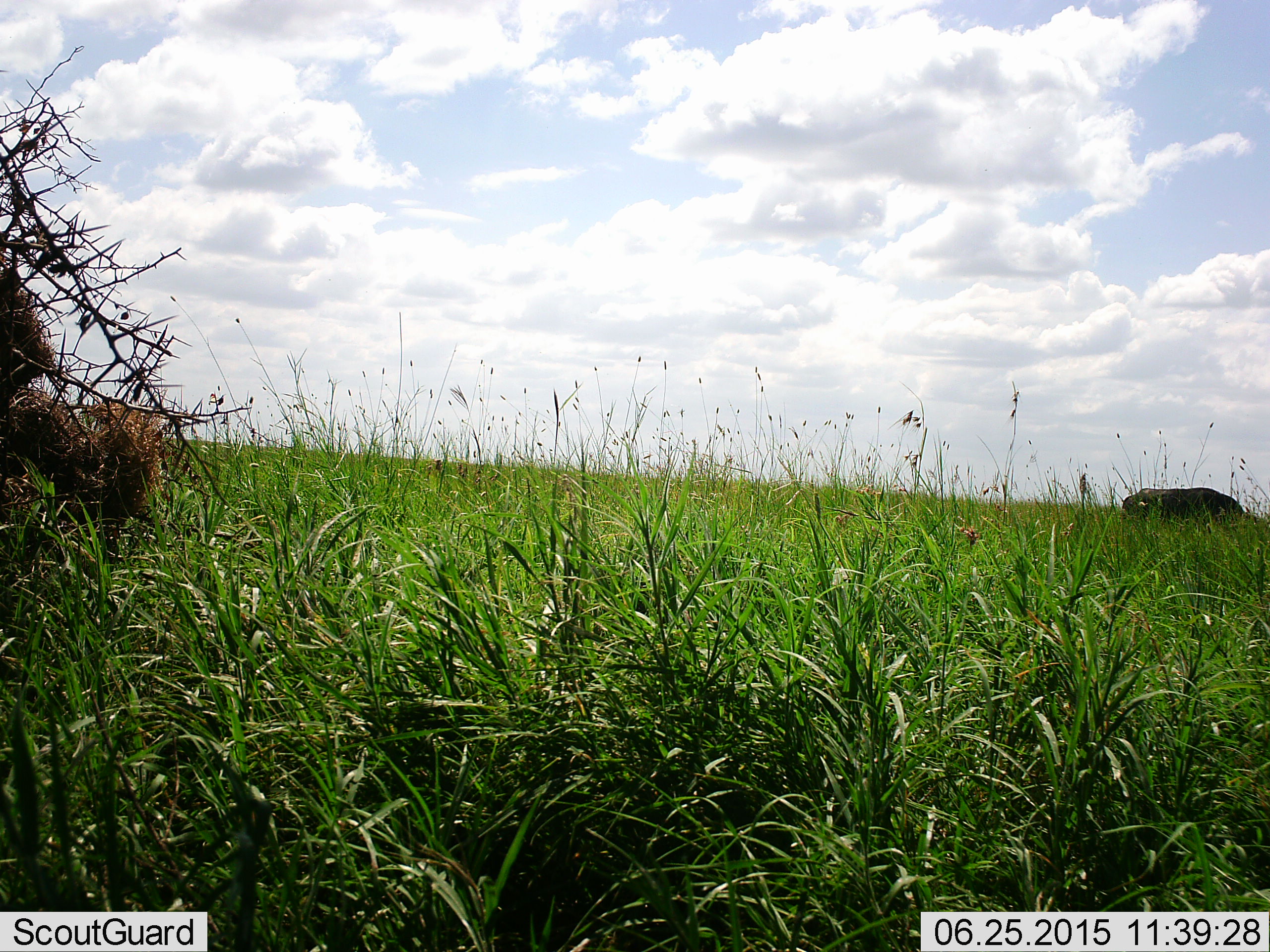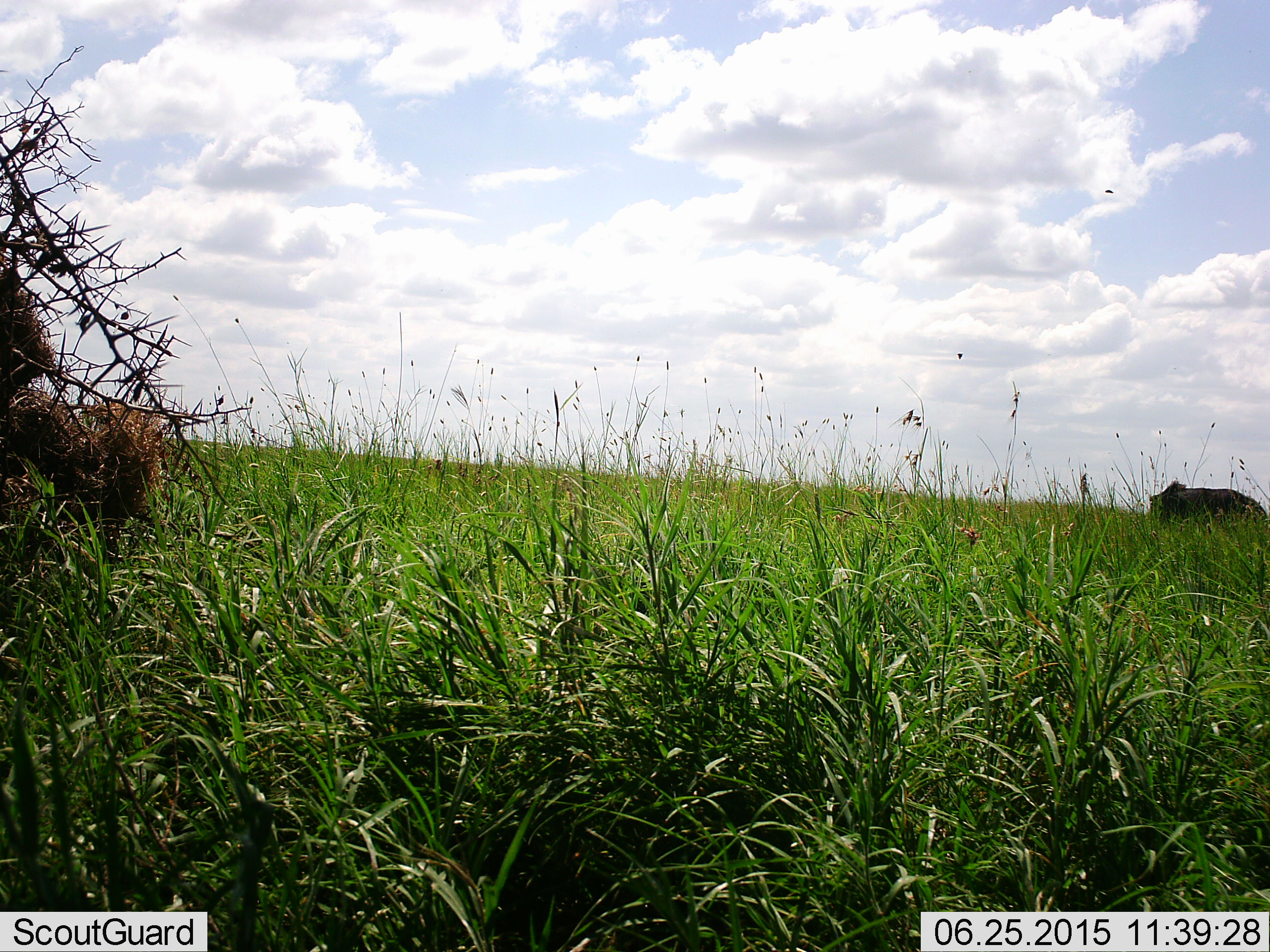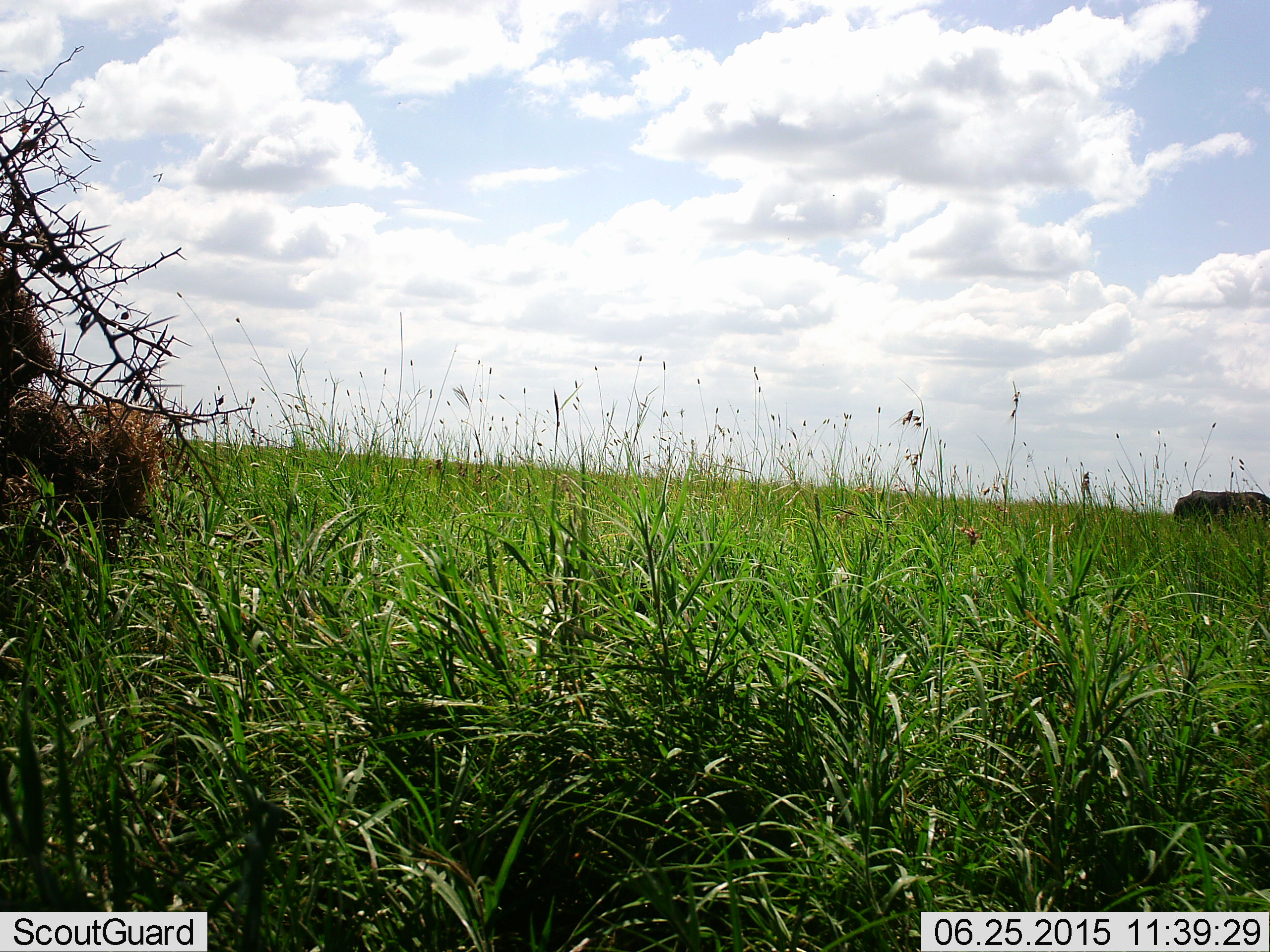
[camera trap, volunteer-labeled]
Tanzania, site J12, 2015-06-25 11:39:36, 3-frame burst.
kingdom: Animalia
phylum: Chordata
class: Mammalia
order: Artiodactyla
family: Bovidae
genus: Syncerus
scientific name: Syncerus caffer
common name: cape buffalo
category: buffalo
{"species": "buffalo (cape buffalo) (Syncerus caffer)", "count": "1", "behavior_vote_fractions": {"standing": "40%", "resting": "0%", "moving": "40%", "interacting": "0%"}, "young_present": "0%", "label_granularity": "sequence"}